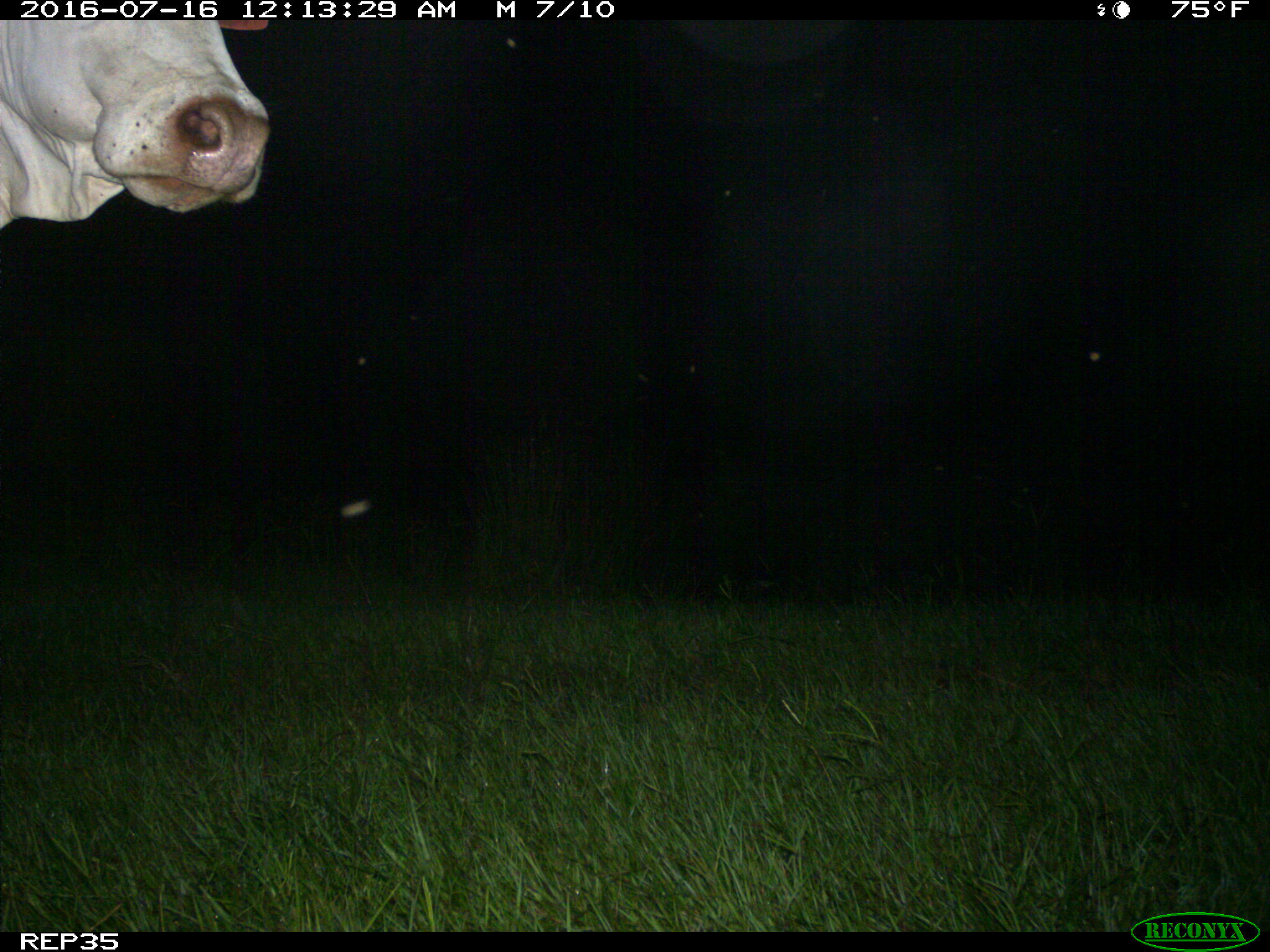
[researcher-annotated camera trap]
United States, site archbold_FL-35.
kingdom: Animalia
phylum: Chordata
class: Mammalia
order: Artiodactyla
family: Bovidae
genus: Bos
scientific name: Bos taurus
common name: domestic cow